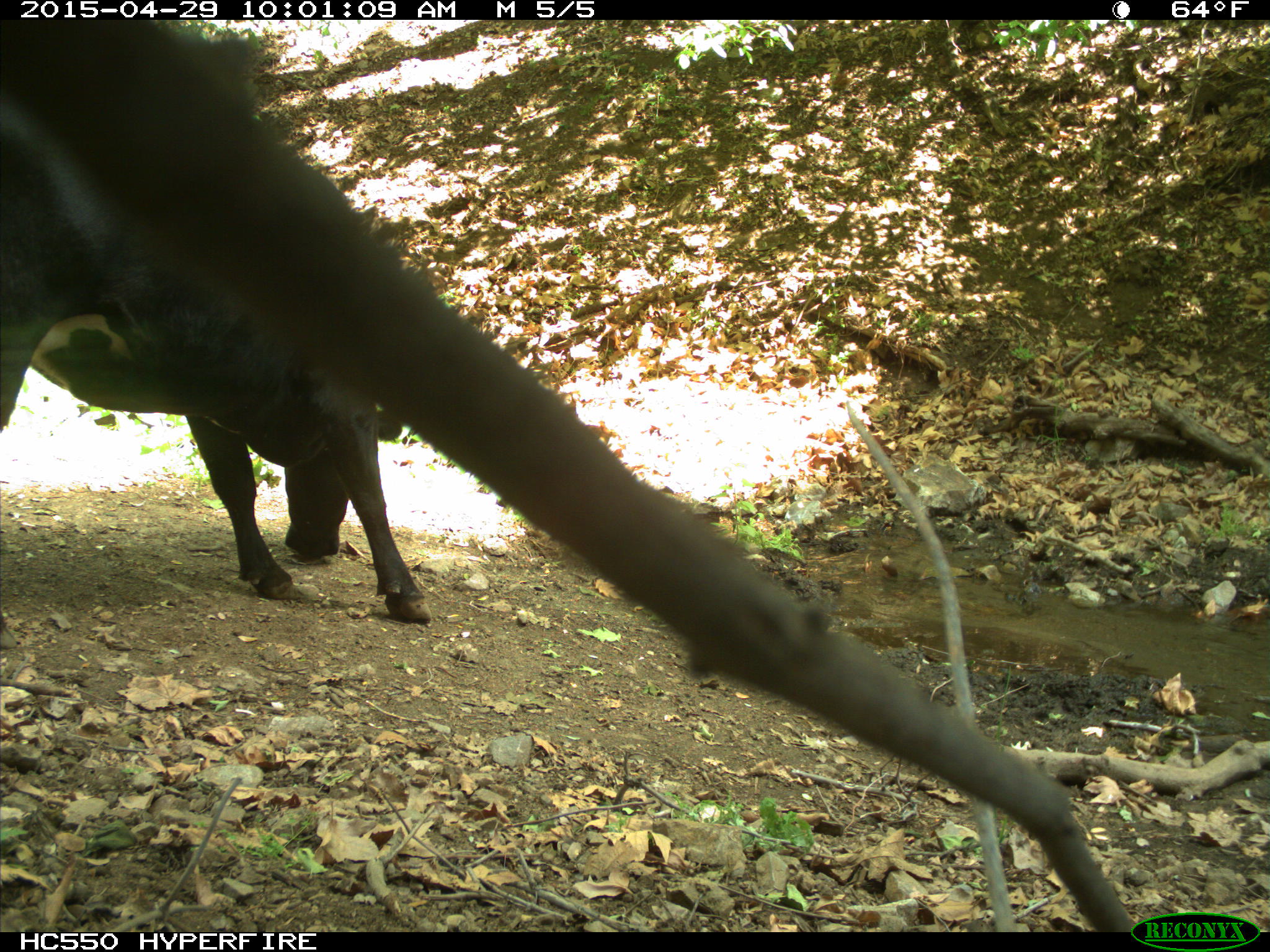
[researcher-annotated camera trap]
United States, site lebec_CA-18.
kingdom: Animalia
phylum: Chordata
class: Mammalia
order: Artiodactyla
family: Bovidae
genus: Bos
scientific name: Bos taurus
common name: domestic cow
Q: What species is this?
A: Bos taurus (domestic cow).